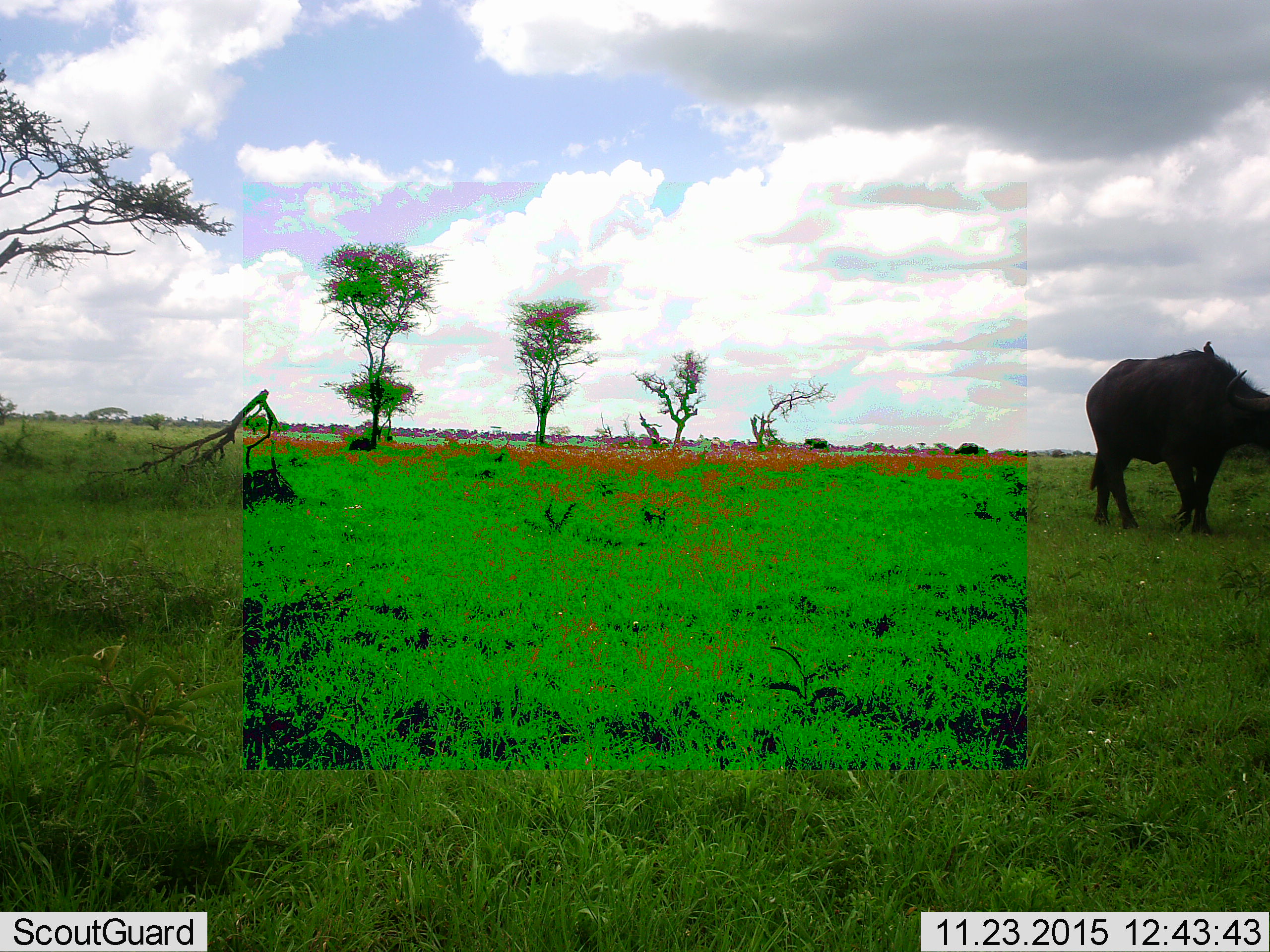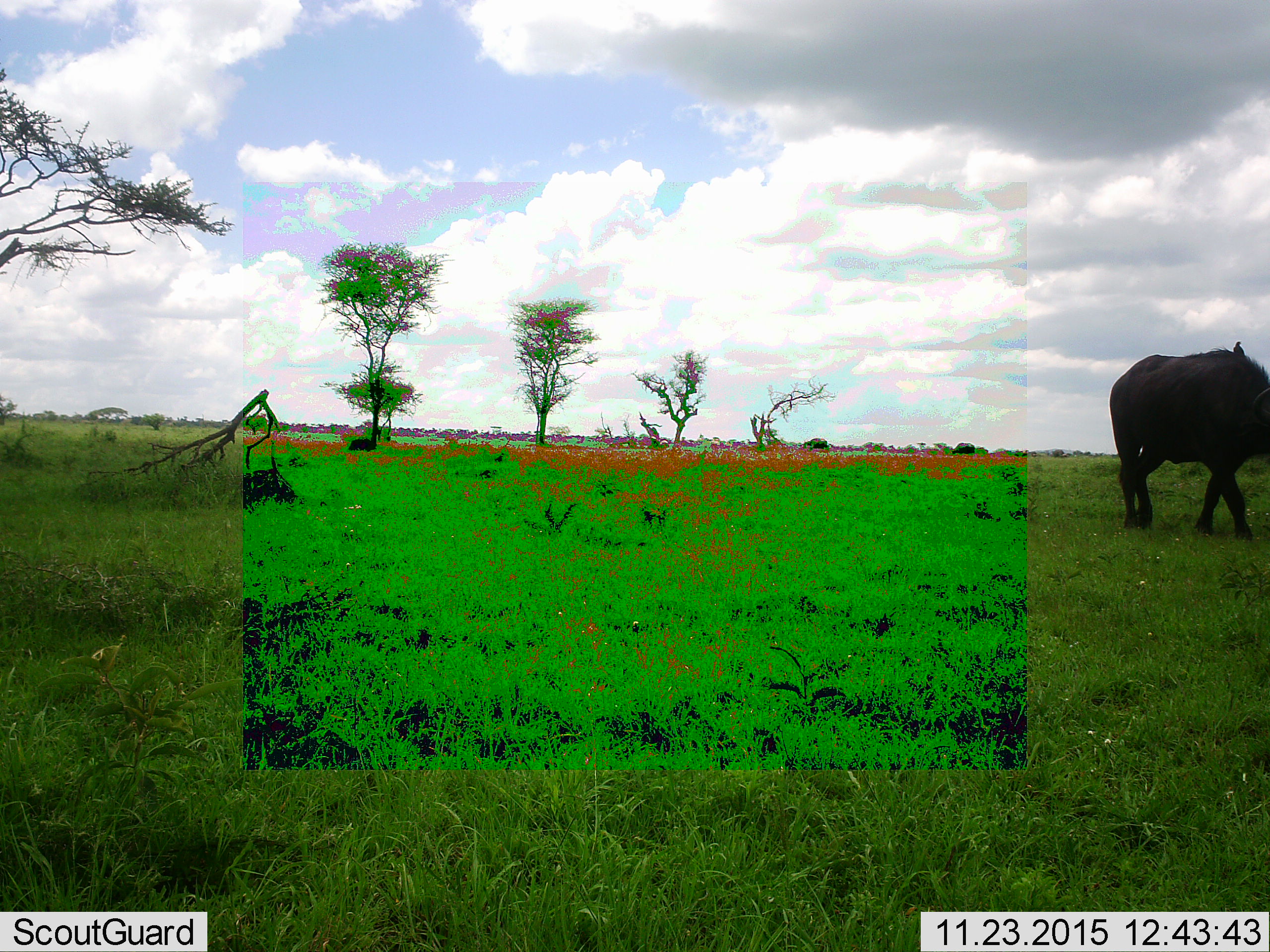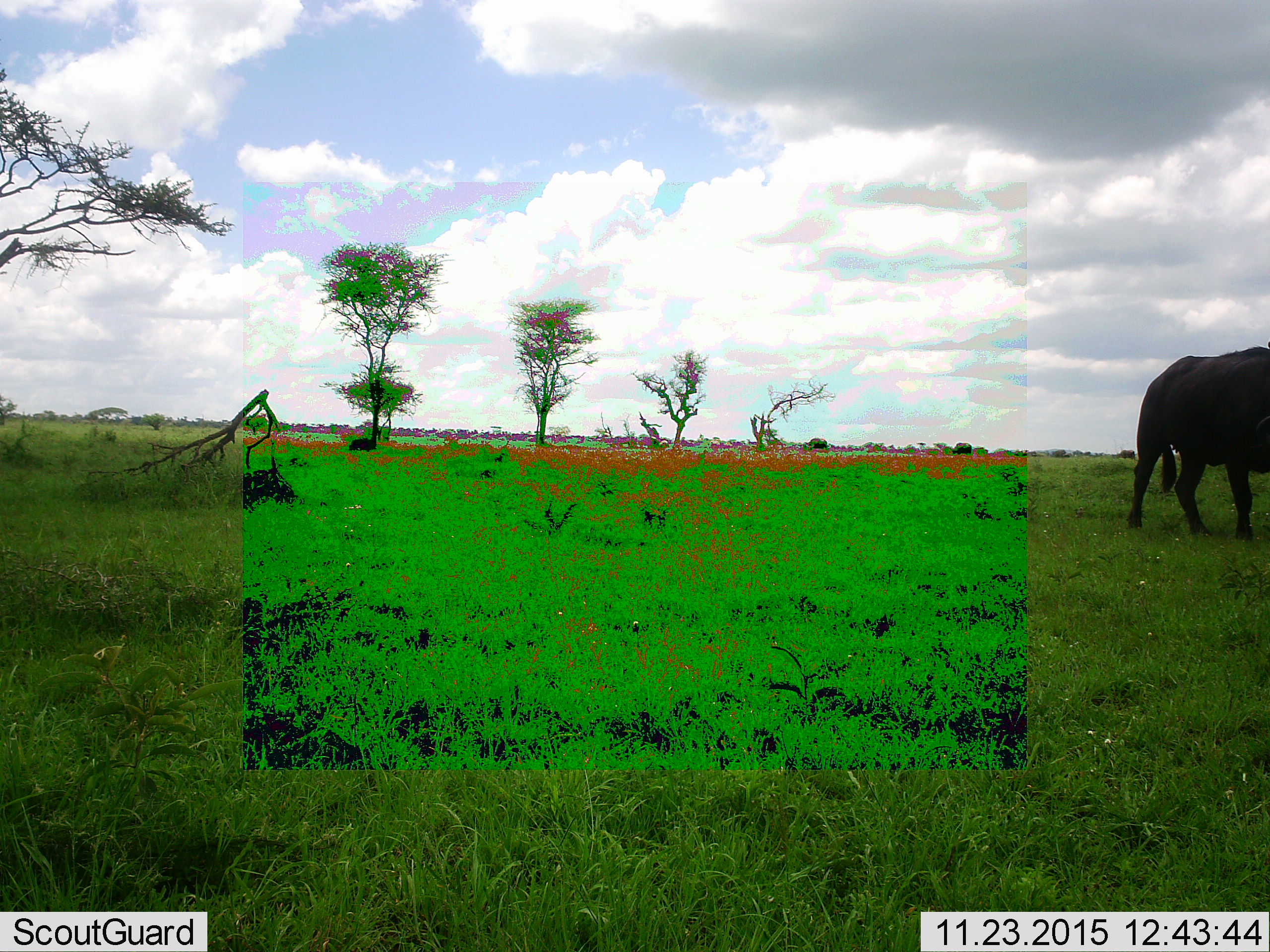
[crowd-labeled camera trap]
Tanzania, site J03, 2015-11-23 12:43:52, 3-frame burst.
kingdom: Animalia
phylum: Chordata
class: Mammalia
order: Artiodactyla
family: Bovidae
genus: Syncerus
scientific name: Syncerus caffer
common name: cape buffalo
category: buffalo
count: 3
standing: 0%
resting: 0%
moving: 86%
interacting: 0%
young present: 0%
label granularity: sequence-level